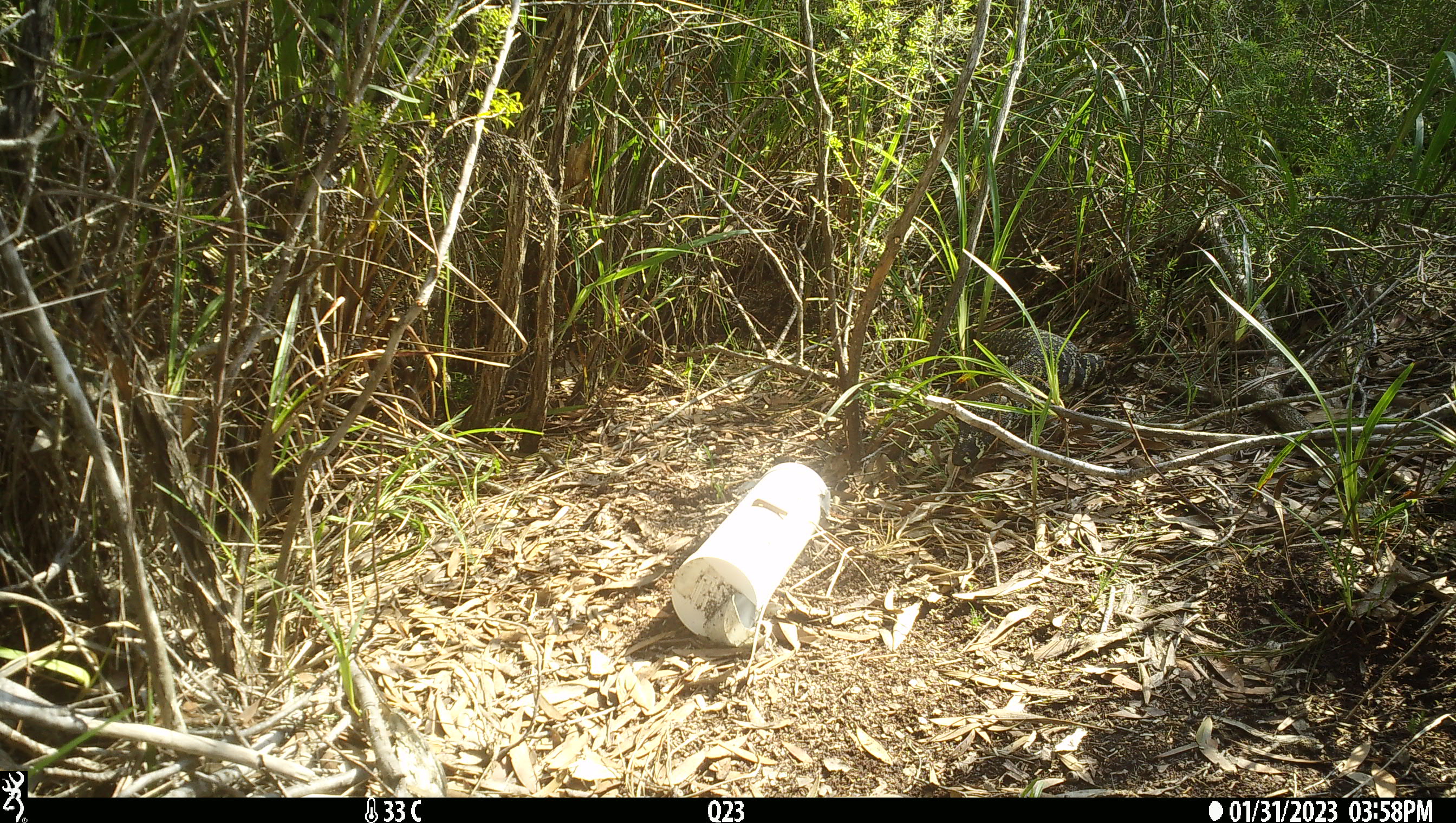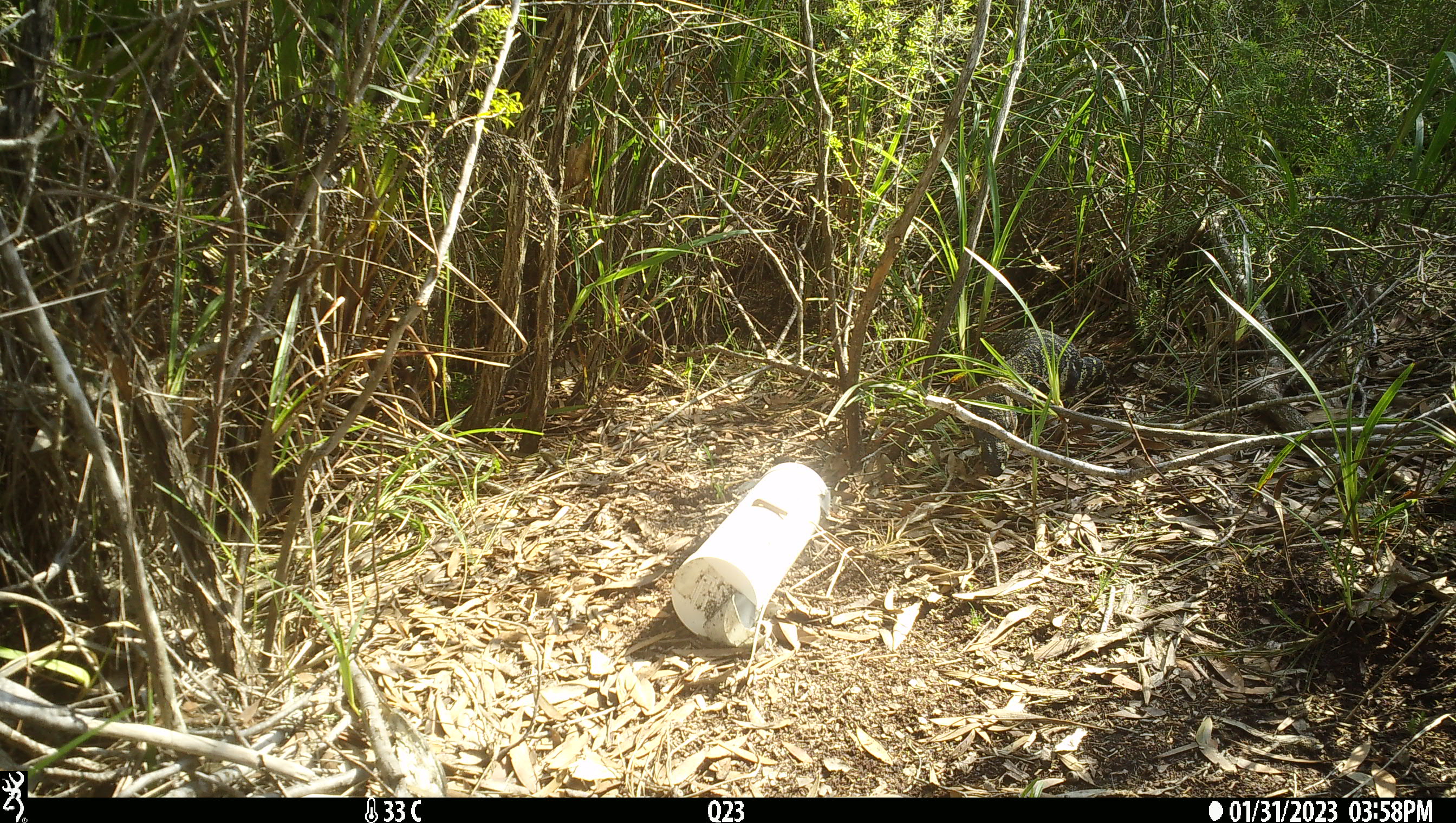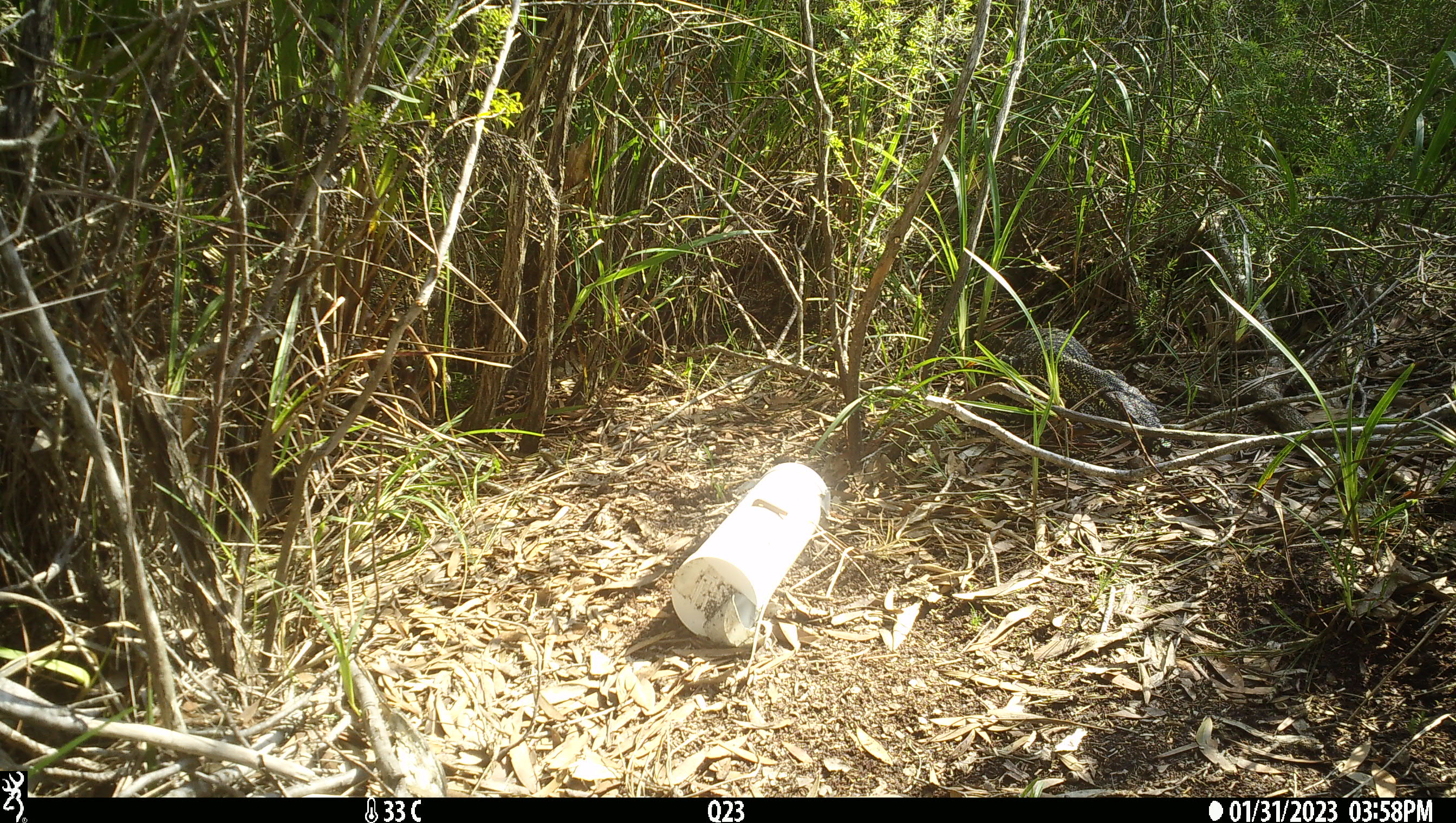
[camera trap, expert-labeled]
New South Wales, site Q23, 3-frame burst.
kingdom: Animalia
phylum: Chordata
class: Reptilia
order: Squamata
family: Varanidae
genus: Varanus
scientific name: Varanus varius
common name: lace monitor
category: goanna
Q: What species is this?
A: Goanna (lace monitor) (Varanus varius).